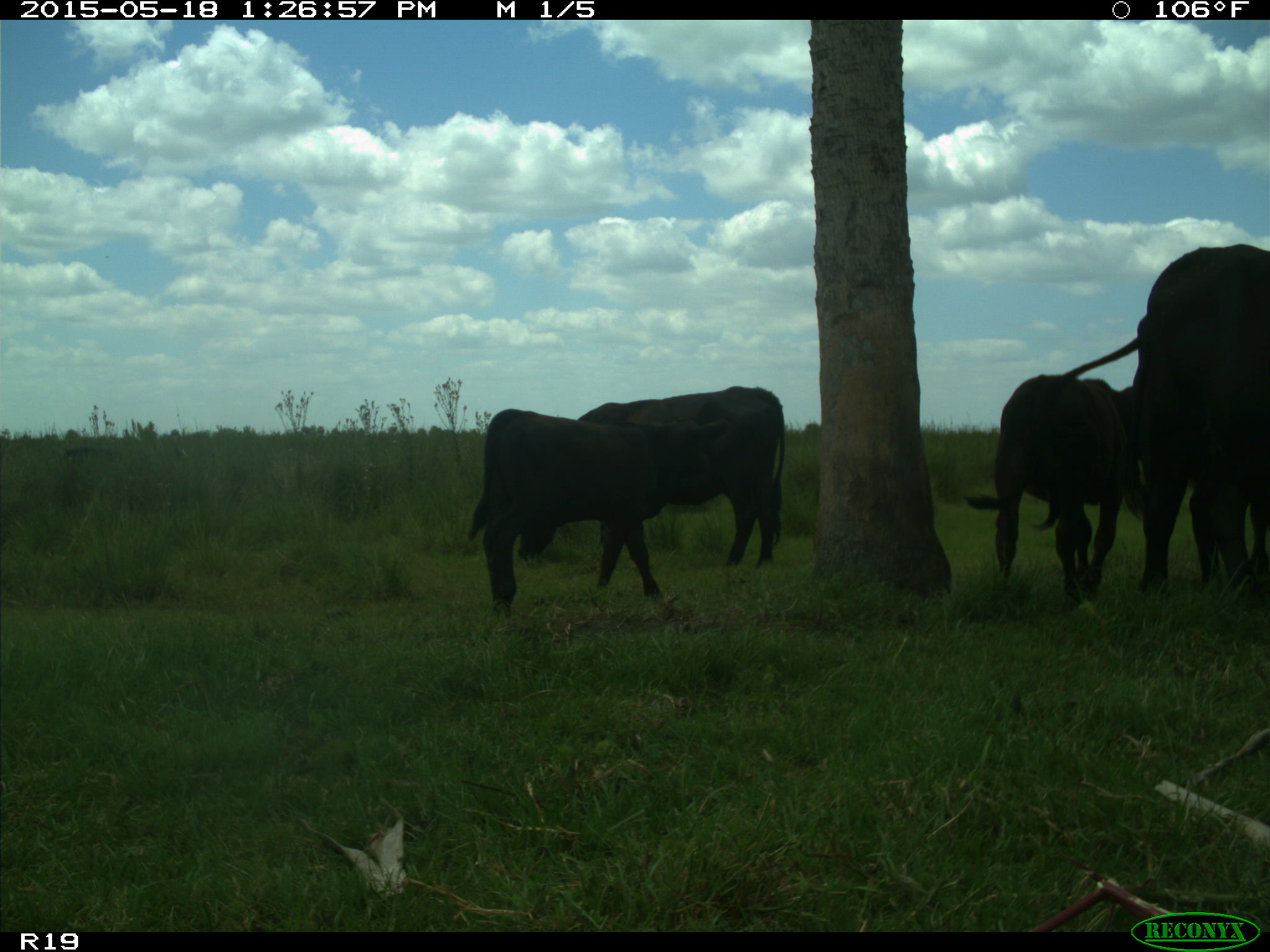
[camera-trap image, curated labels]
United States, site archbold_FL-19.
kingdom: Animalia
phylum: Chordata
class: Mammalia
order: Artiodactyla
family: Bovidae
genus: Bos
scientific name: Bos taurus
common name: domestic cow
Bos taurus (domestic cow).